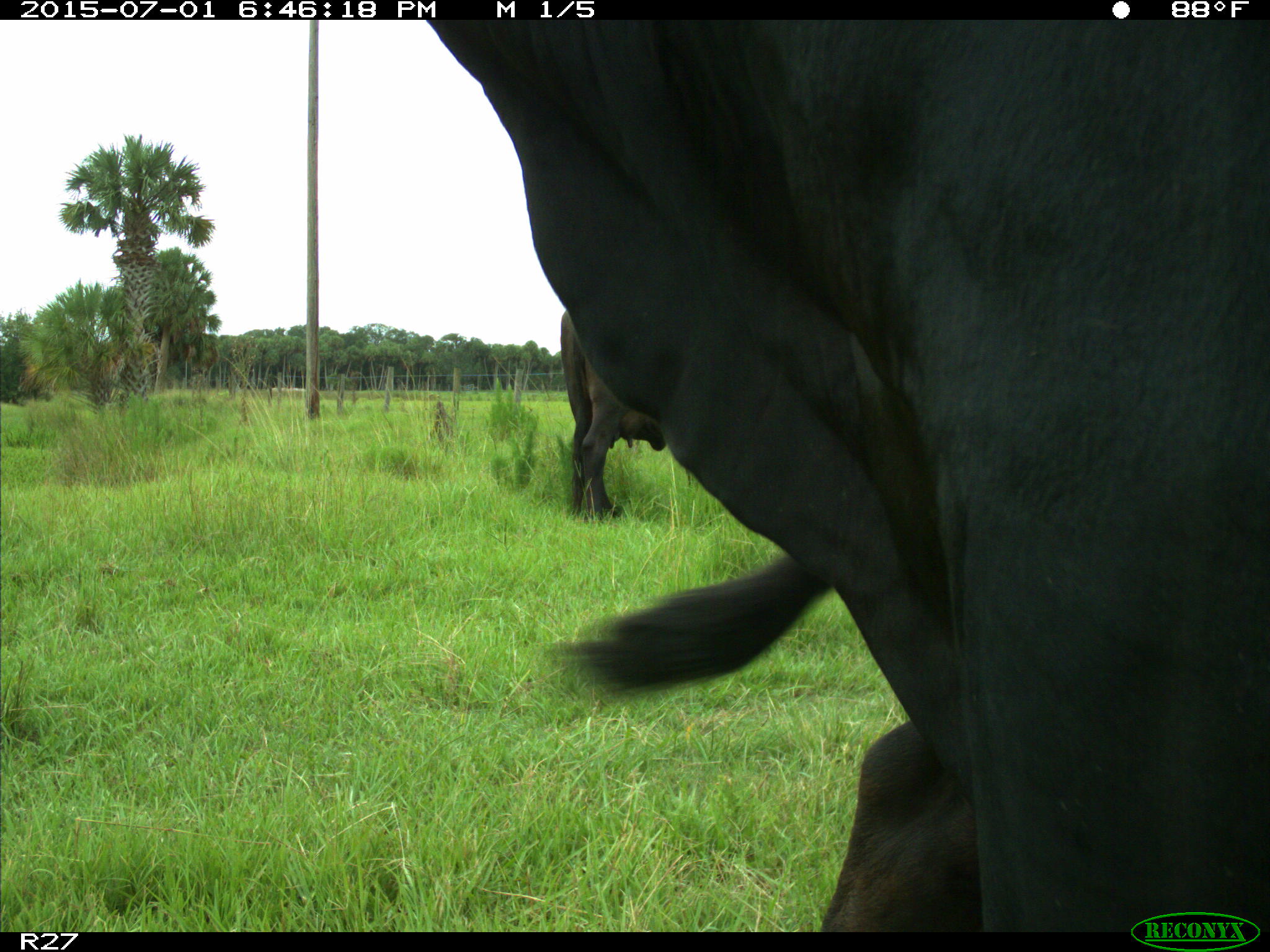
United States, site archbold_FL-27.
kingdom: Animalia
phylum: Chordata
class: Mammalia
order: Artiodactyla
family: Bovidae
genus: Bos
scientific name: Bos taurus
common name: domestic cow